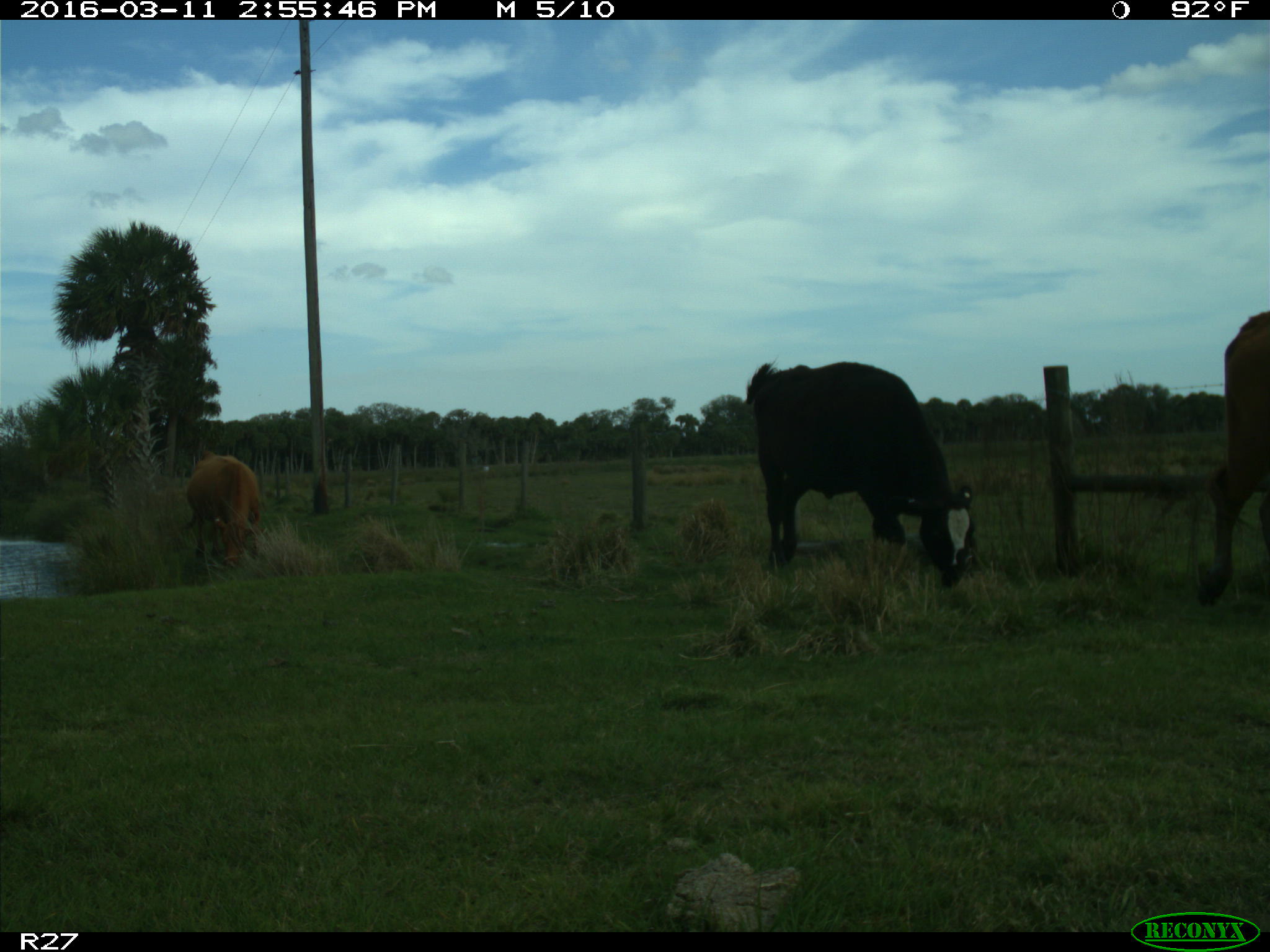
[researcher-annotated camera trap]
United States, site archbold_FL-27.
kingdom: Animalia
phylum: Chordata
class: Mammalia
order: Artiodactyla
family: Bovidae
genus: Bos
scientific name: Bos taurus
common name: domestic cow